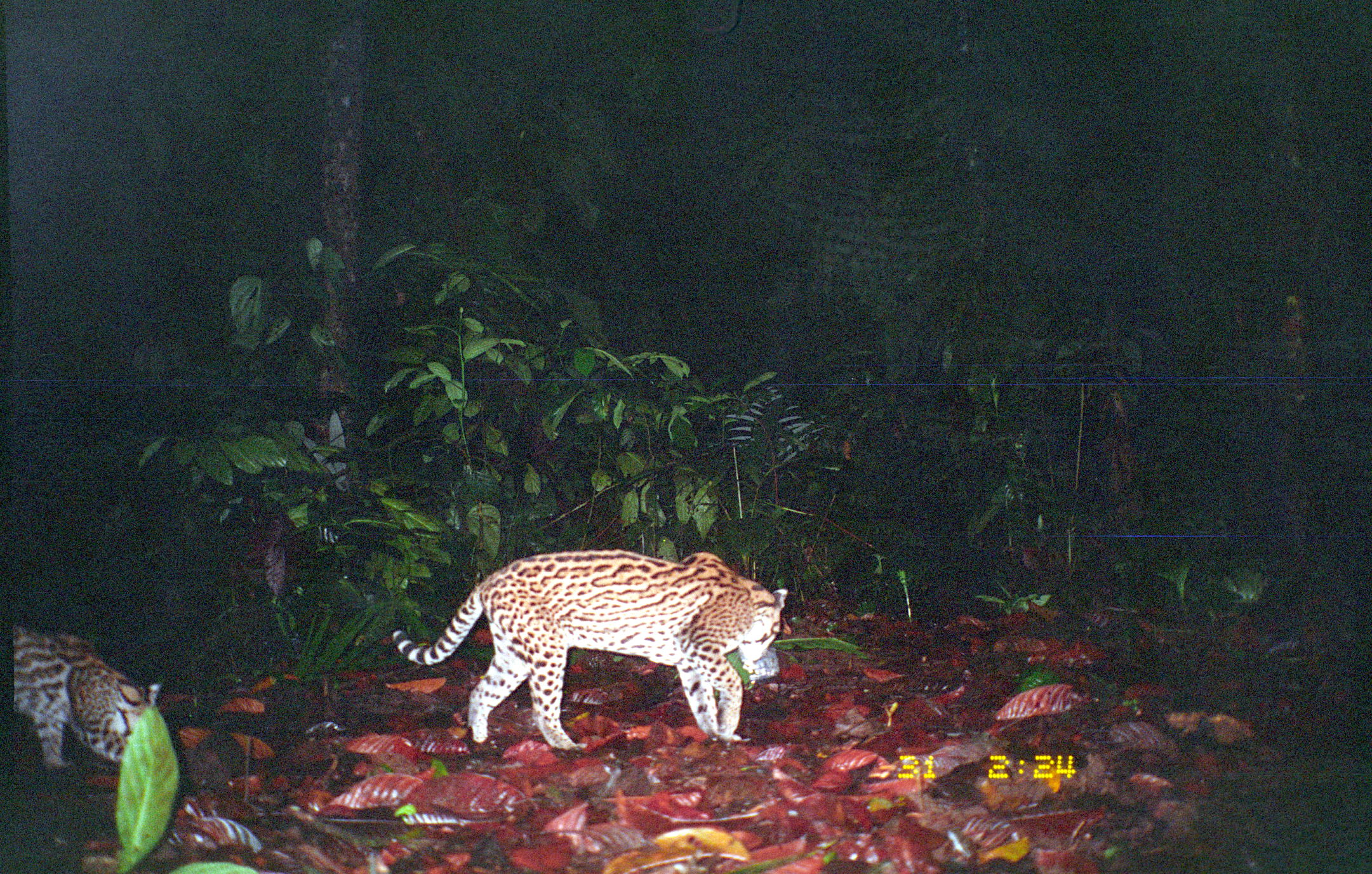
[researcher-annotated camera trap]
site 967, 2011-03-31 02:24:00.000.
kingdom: Animalia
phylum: Chordata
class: Mammalia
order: Carnivora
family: Felidae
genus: Leopardus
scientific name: Leopardus pardalis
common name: ocelot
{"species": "Leopardus pardalis (ocelot)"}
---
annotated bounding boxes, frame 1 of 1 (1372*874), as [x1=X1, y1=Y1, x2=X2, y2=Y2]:
leopardus pardalis: [x1=392, y1=547, x2=788, y2=758]; [x1=12, y1=624, x2=162, y2=771]